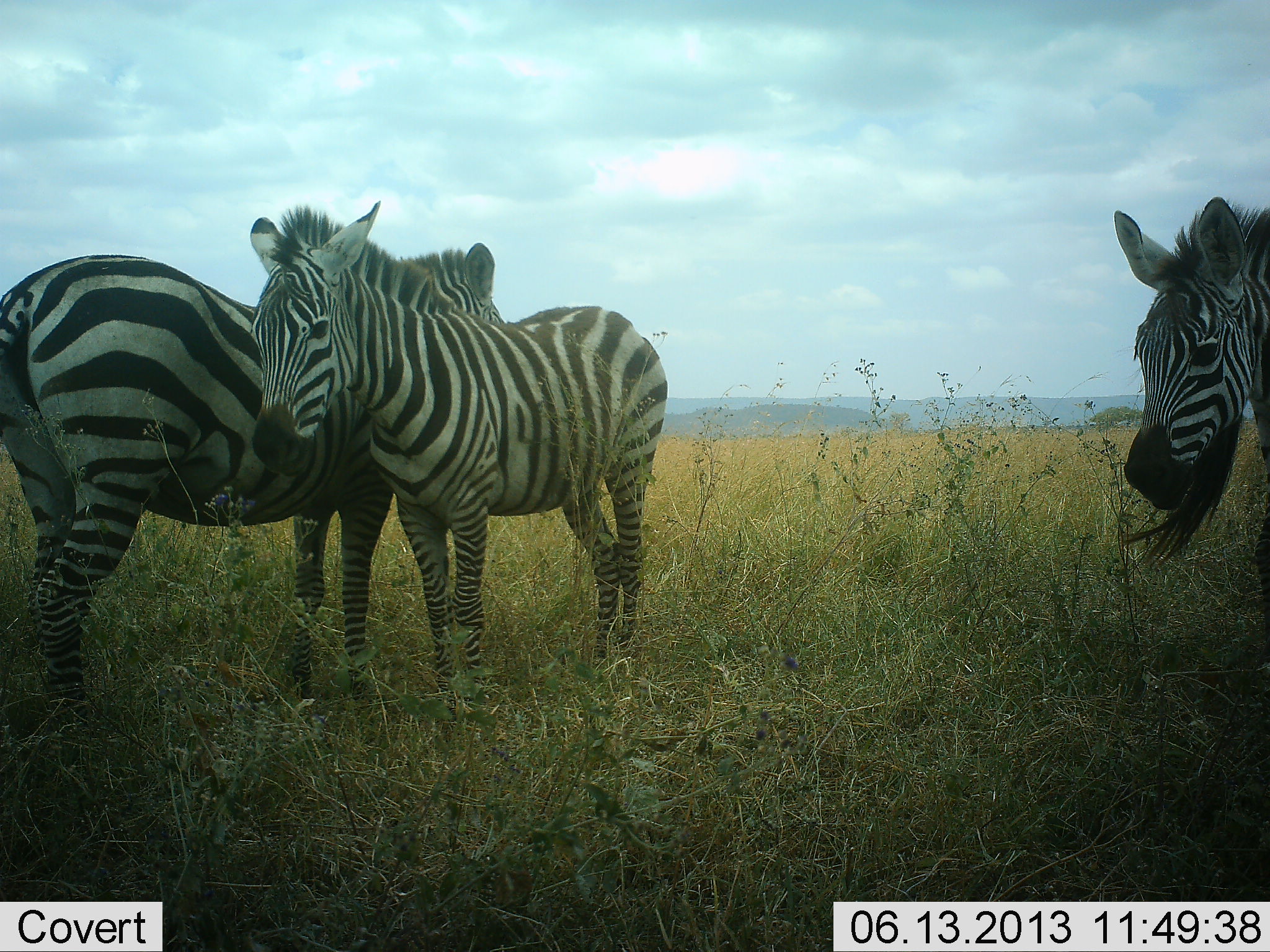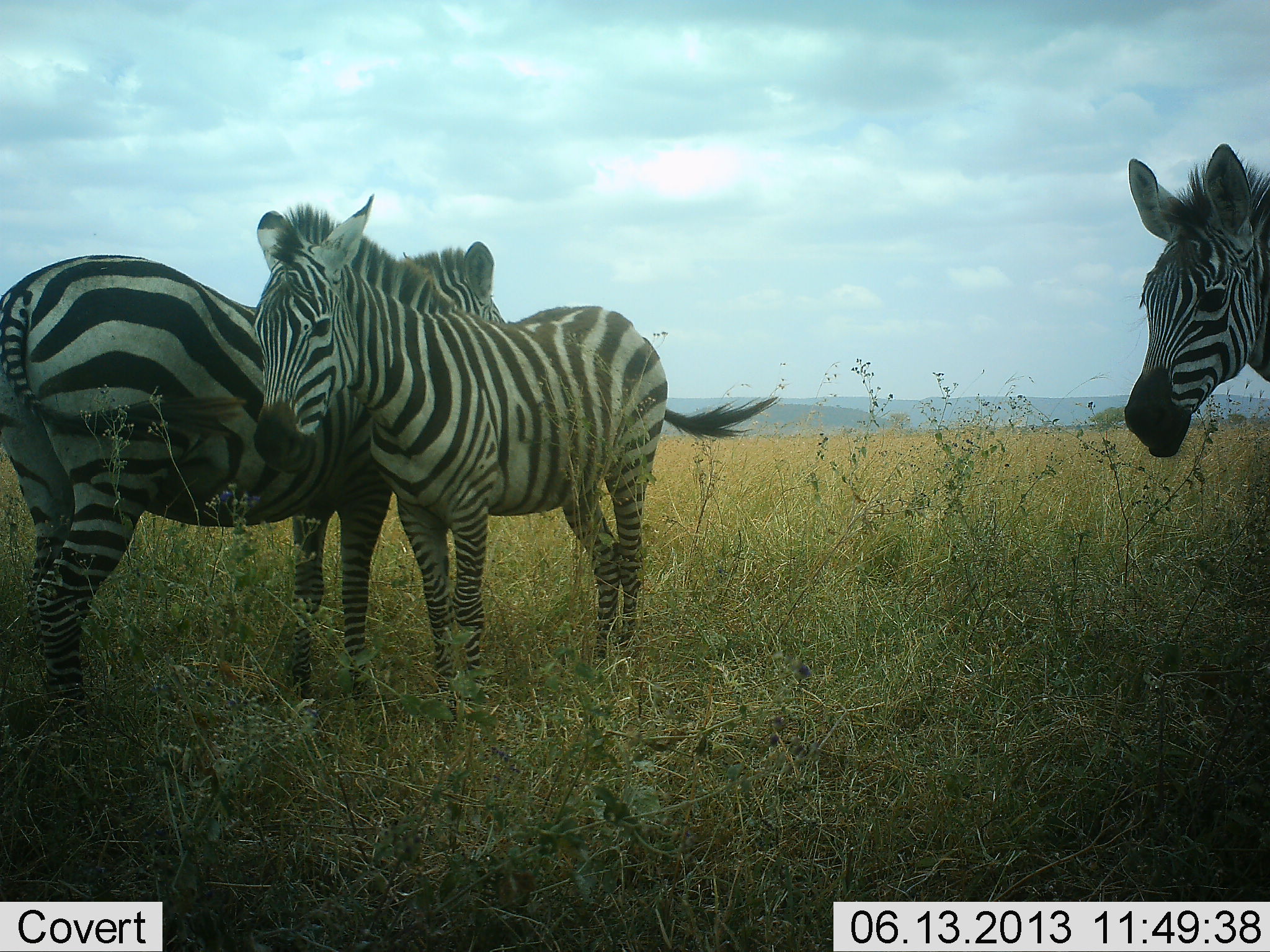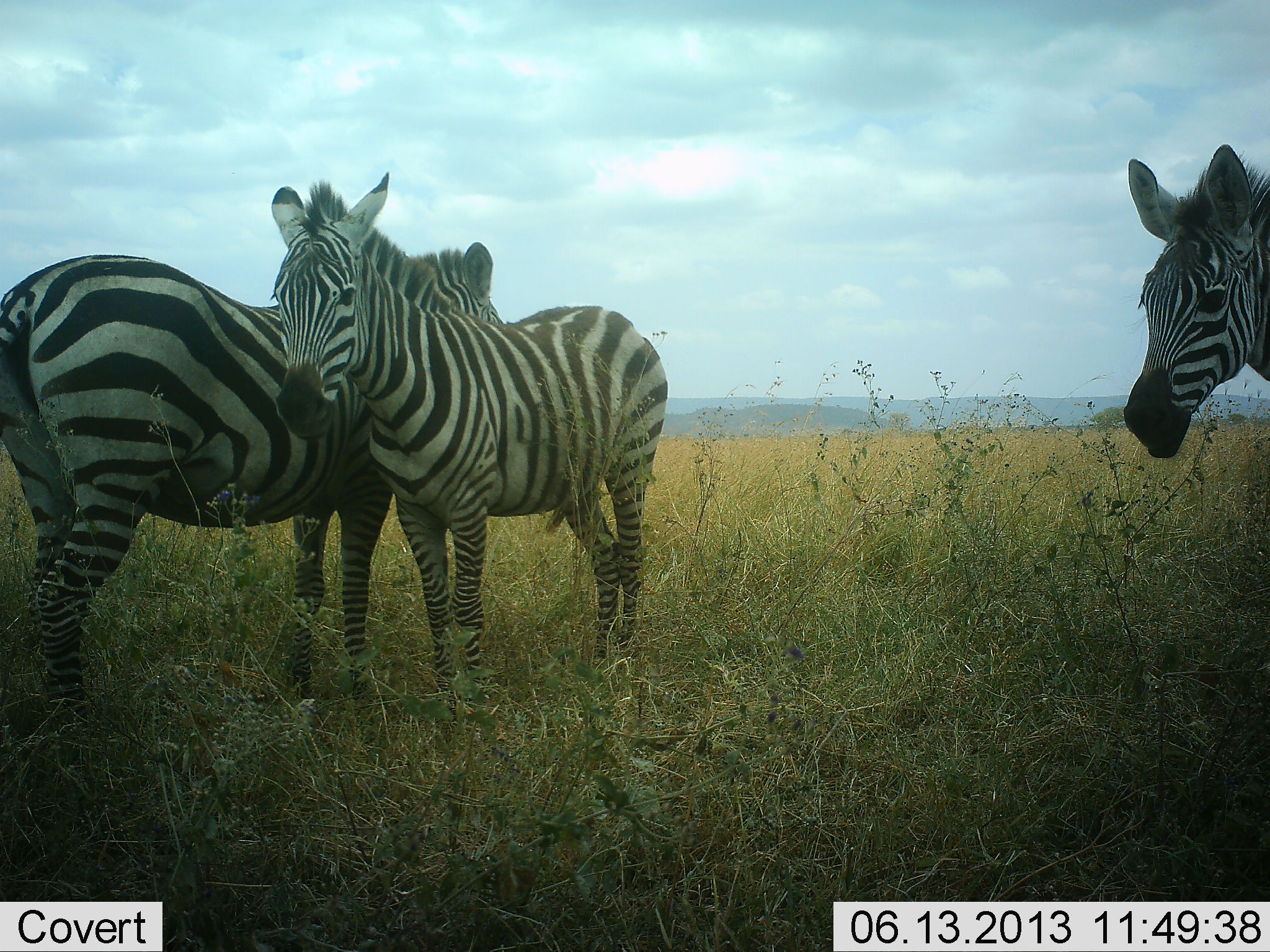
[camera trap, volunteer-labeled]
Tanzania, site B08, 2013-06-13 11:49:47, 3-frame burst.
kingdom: Animalia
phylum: Chordata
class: Mammalia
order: Perissodactyla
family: Equidae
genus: Equus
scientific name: Equus quagga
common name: plains zebra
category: zebra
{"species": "zebra (plains zebra) (Equus quagga)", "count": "3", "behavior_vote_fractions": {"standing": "90%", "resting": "10%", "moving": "0%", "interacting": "40%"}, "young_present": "0%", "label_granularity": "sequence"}